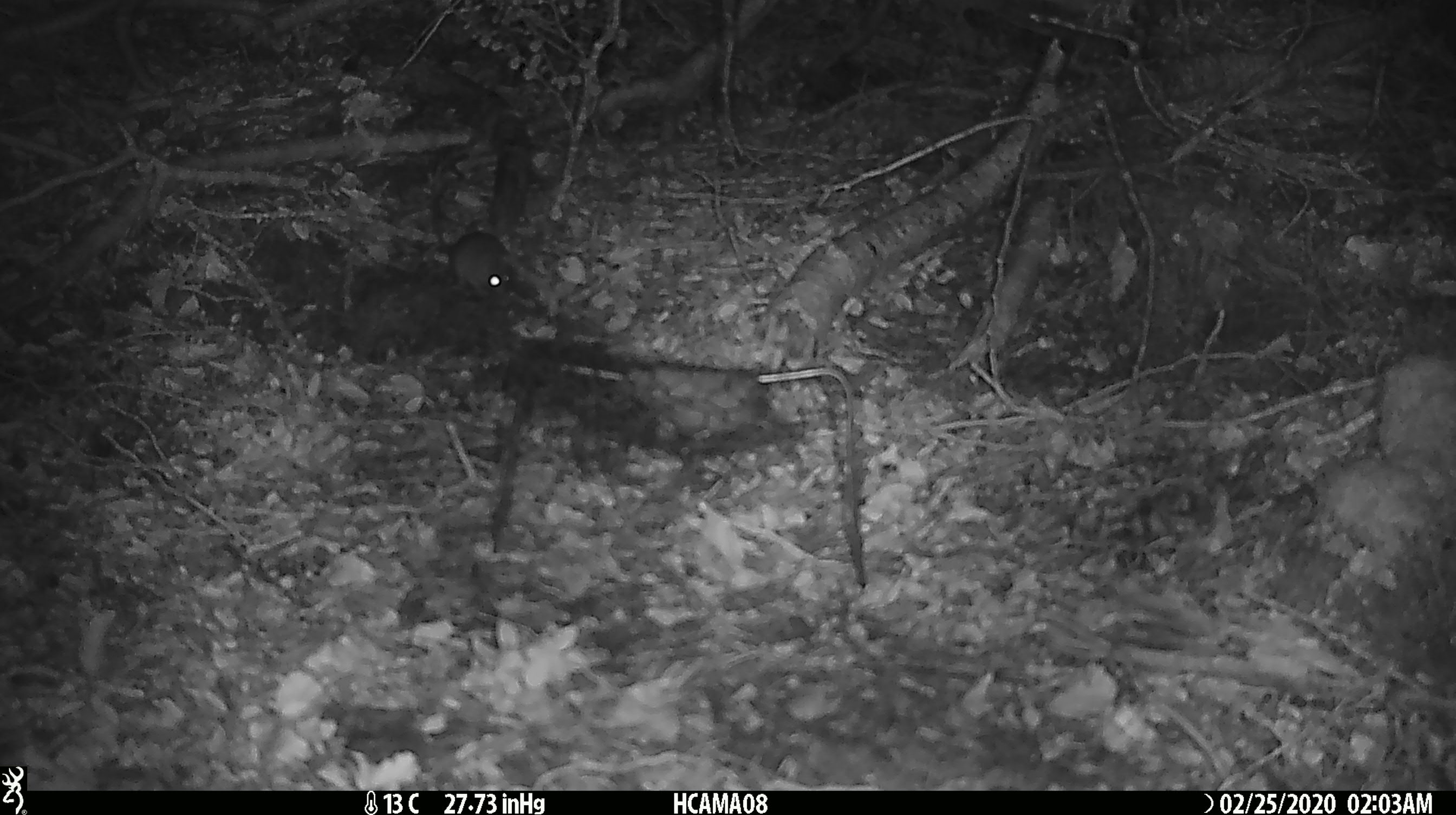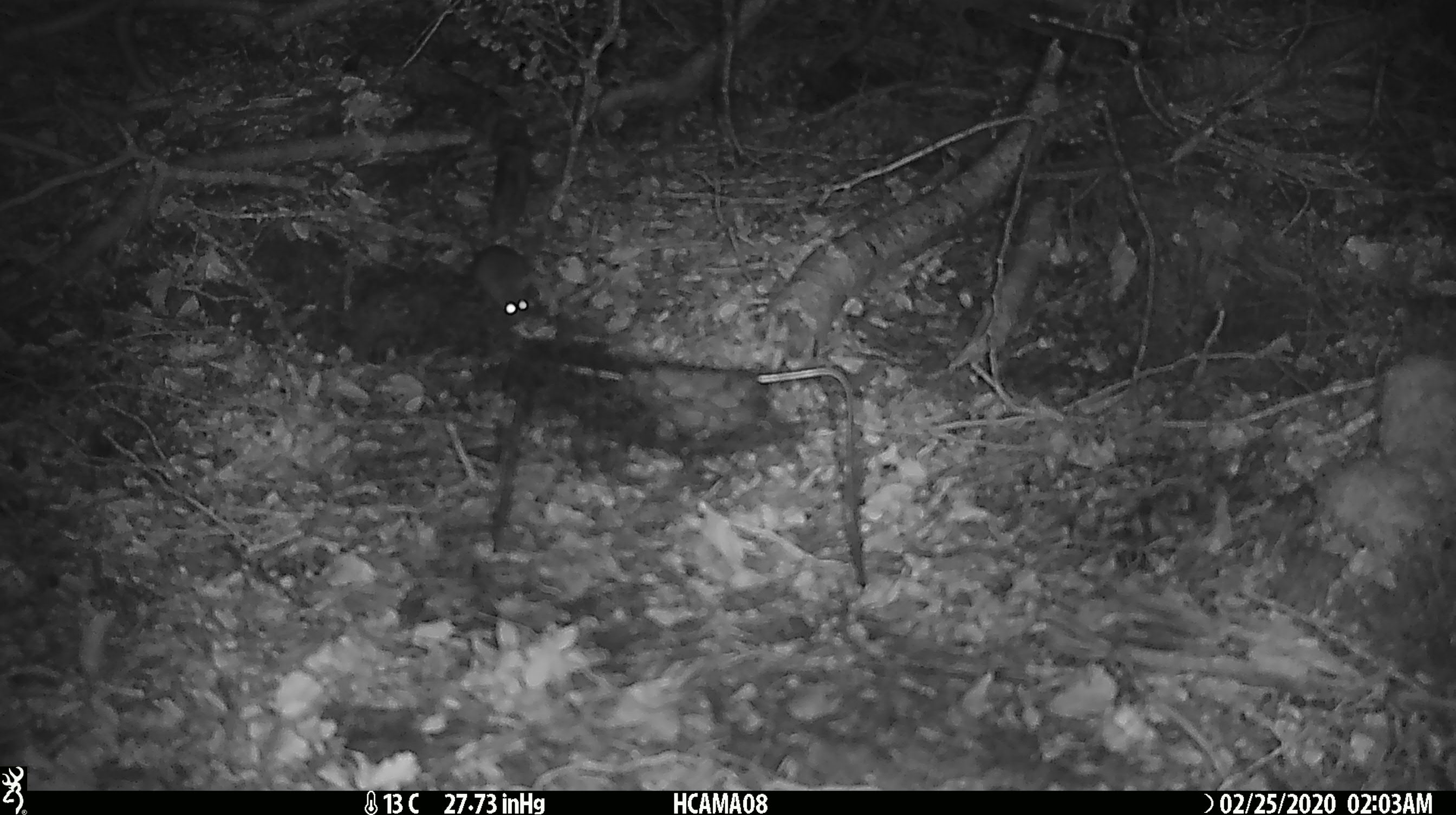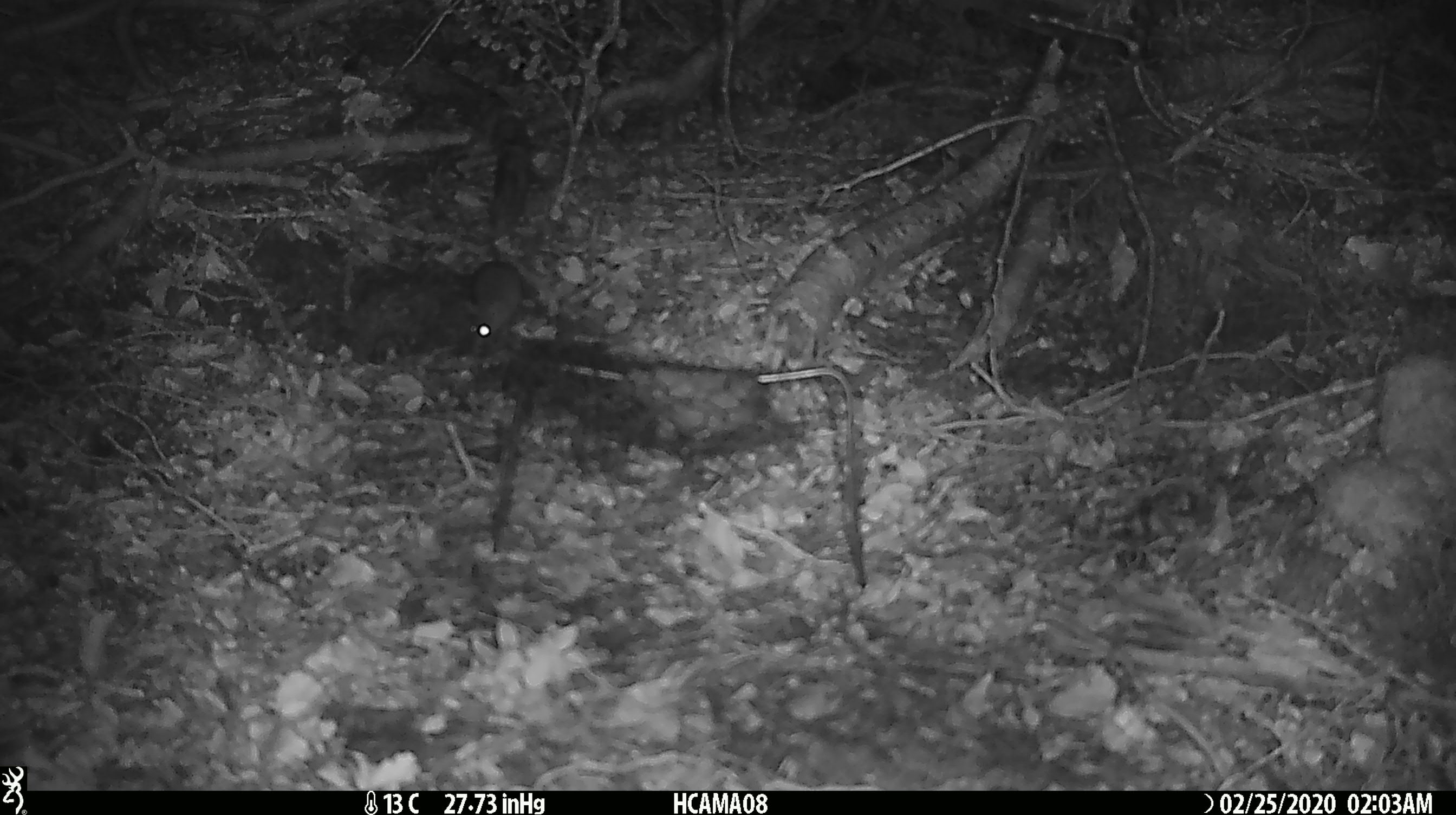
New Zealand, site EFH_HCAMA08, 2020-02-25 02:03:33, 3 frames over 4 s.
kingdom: Animalia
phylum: Chordata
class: Mammalia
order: Rodentia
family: Muridae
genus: Mus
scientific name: Mus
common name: mouse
Mouse (Mus).